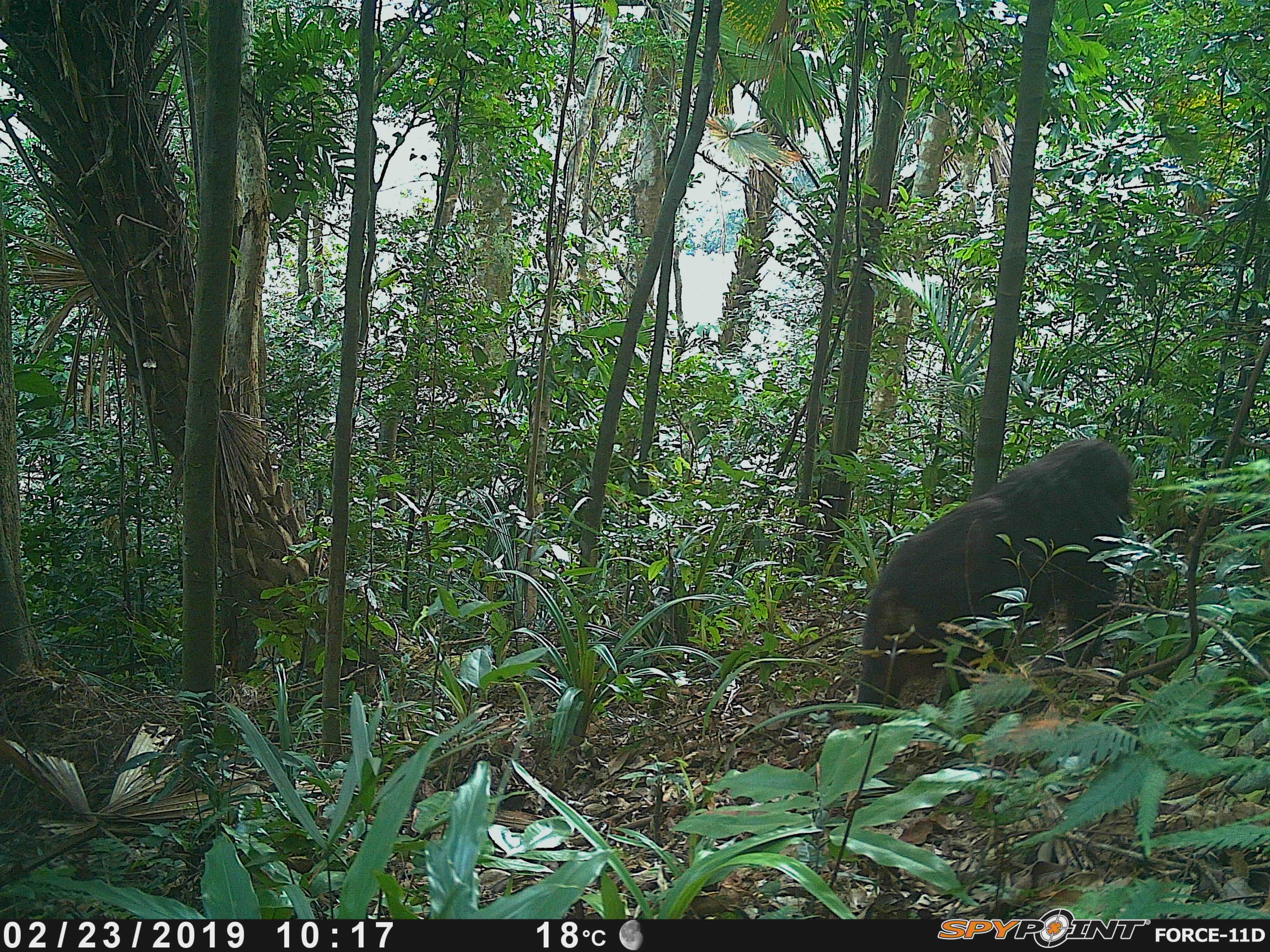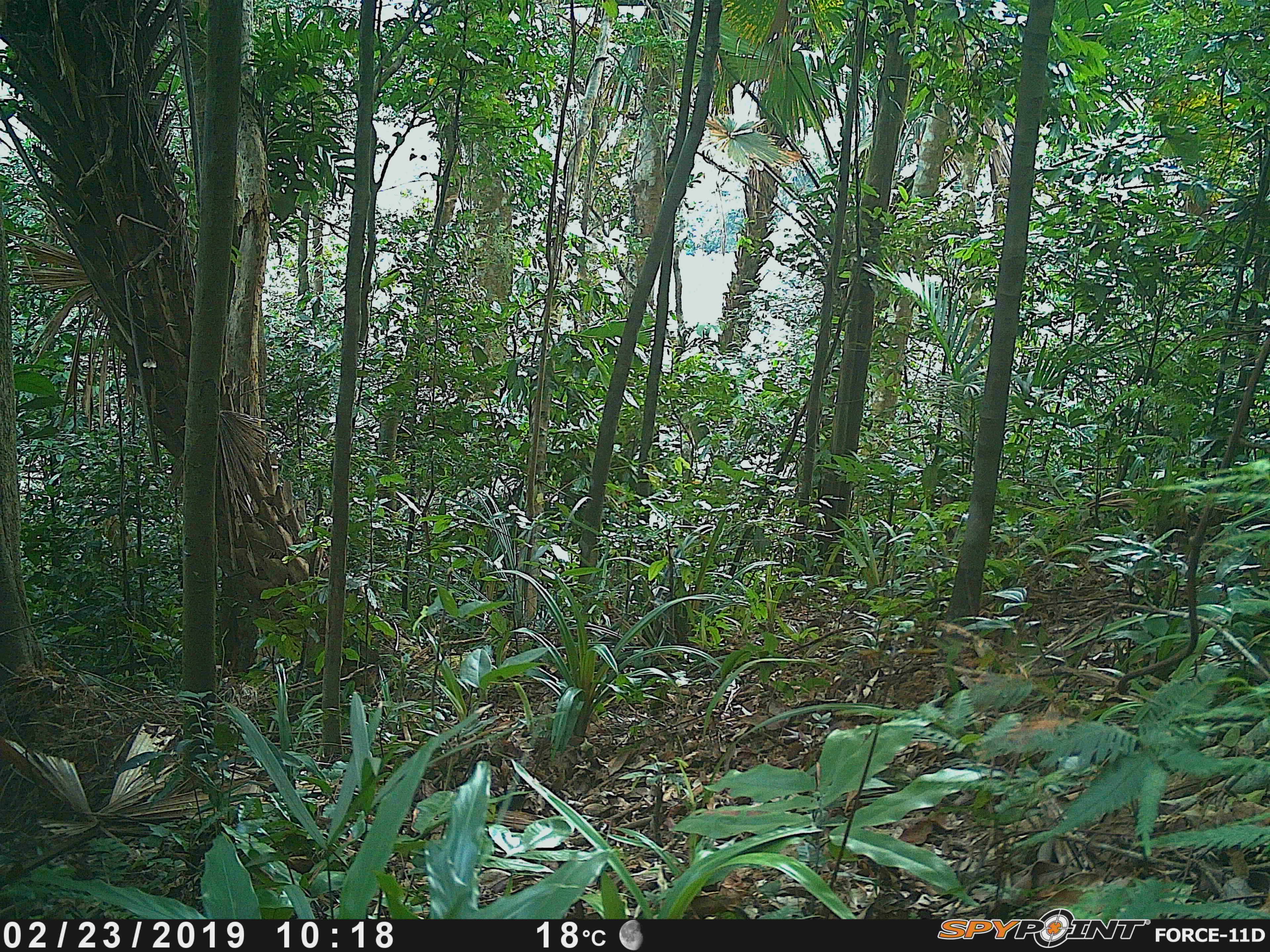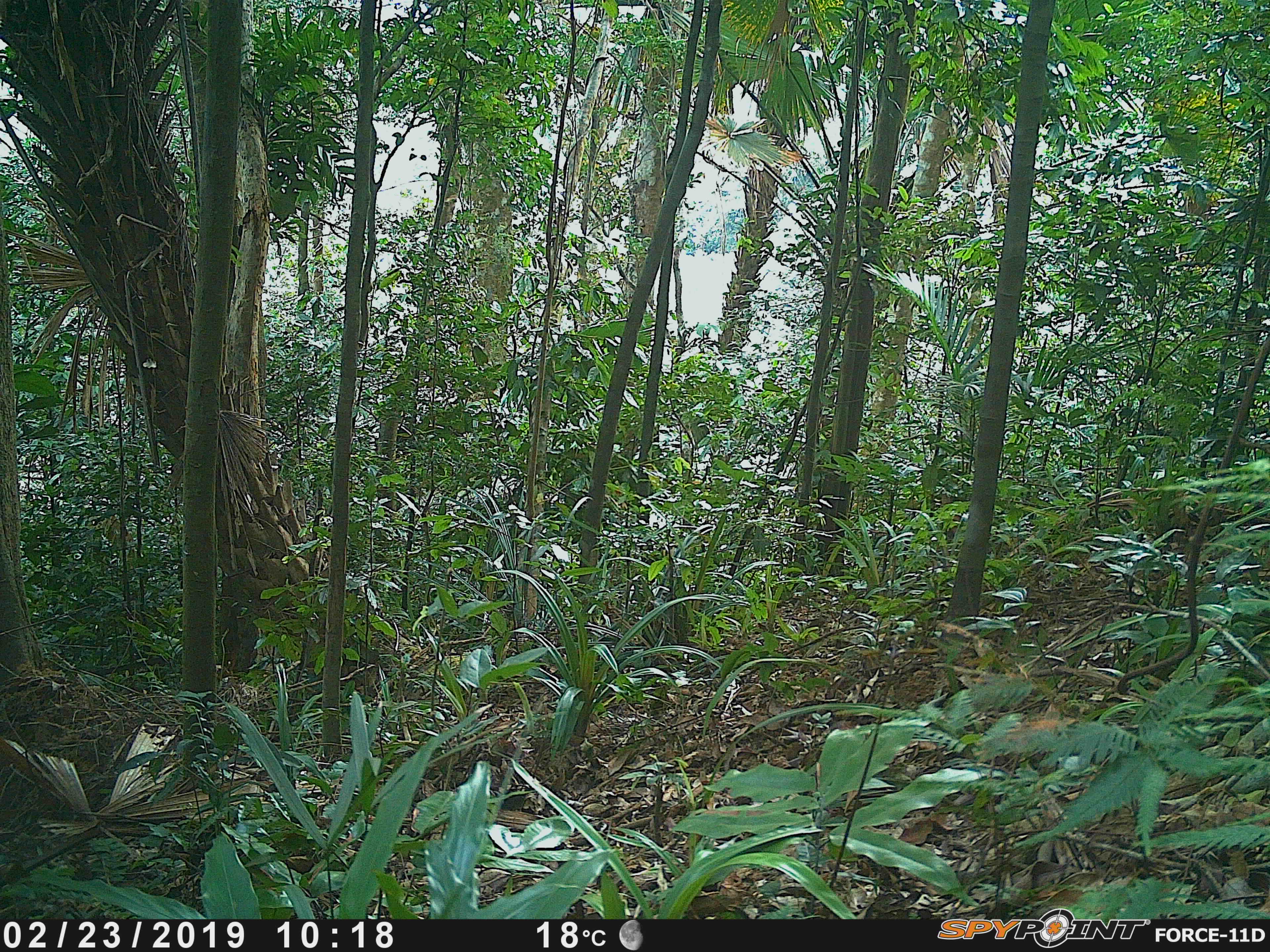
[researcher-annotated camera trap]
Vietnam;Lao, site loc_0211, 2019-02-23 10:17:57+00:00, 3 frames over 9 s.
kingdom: Animalia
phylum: Chordata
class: Mammalia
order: Artiodactyla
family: Suidae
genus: Sus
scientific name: Sus scrofa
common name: eurasian wild pig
Eurasian wild pig (Sus scrofa). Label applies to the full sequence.